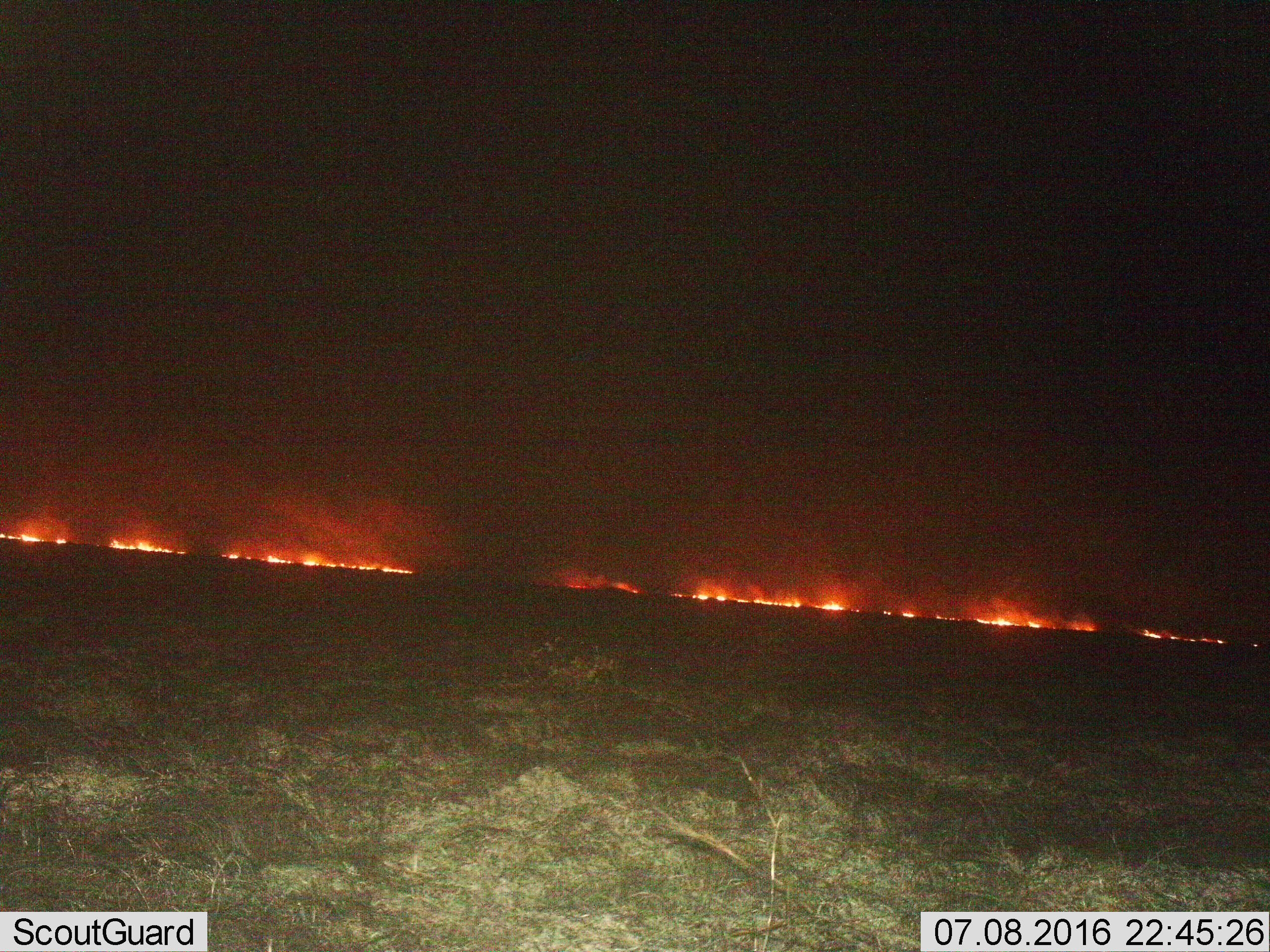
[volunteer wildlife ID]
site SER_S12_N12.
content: unidentified animal